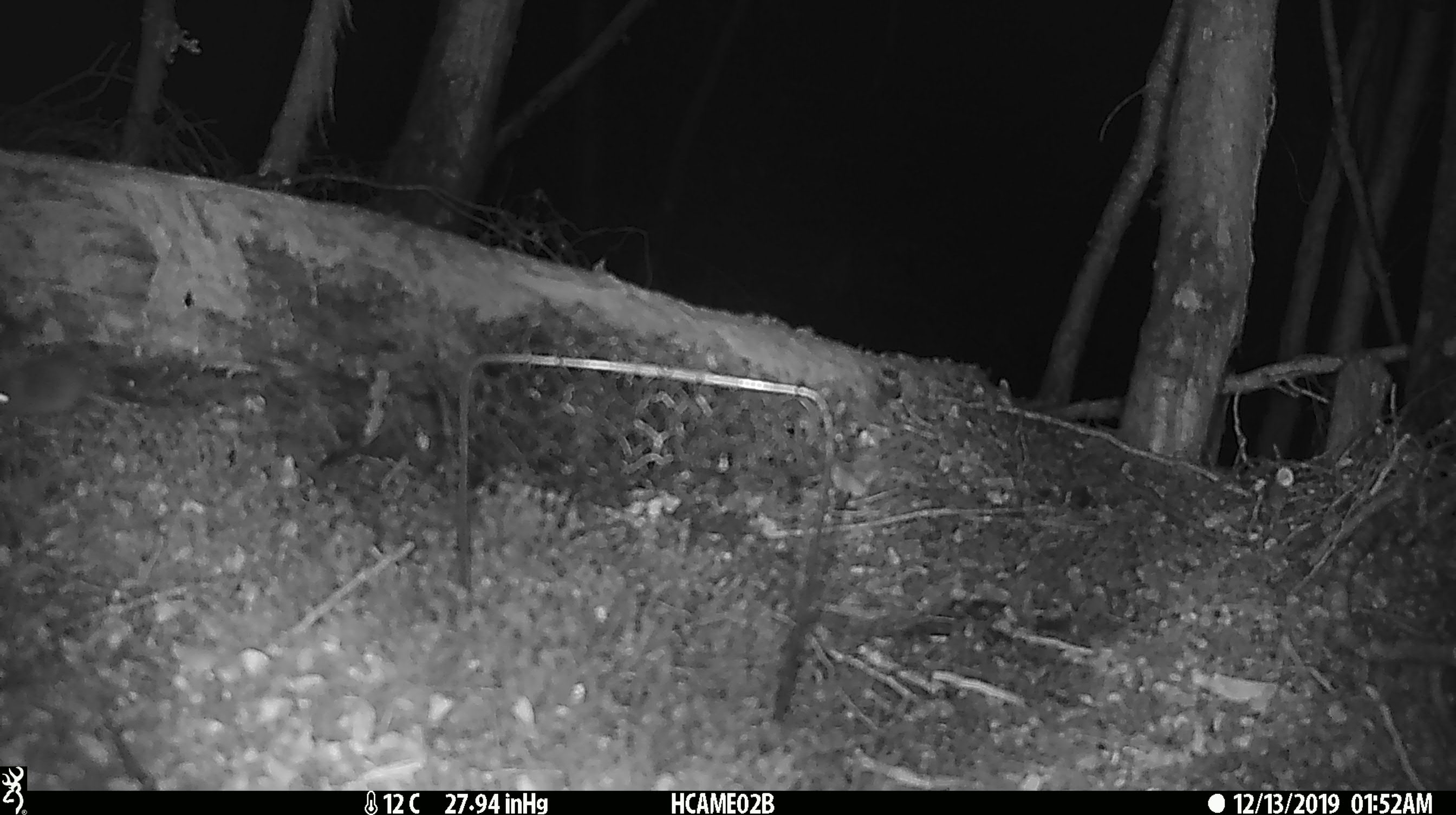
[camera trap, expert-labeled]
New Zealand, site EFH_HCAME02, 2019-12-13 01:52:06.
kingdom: Animalia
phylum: Chordata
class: Mammalia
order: Rodentia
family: Muridae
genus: Mus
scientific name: Mus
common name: mouse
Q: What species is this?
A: Mouse (Mus).